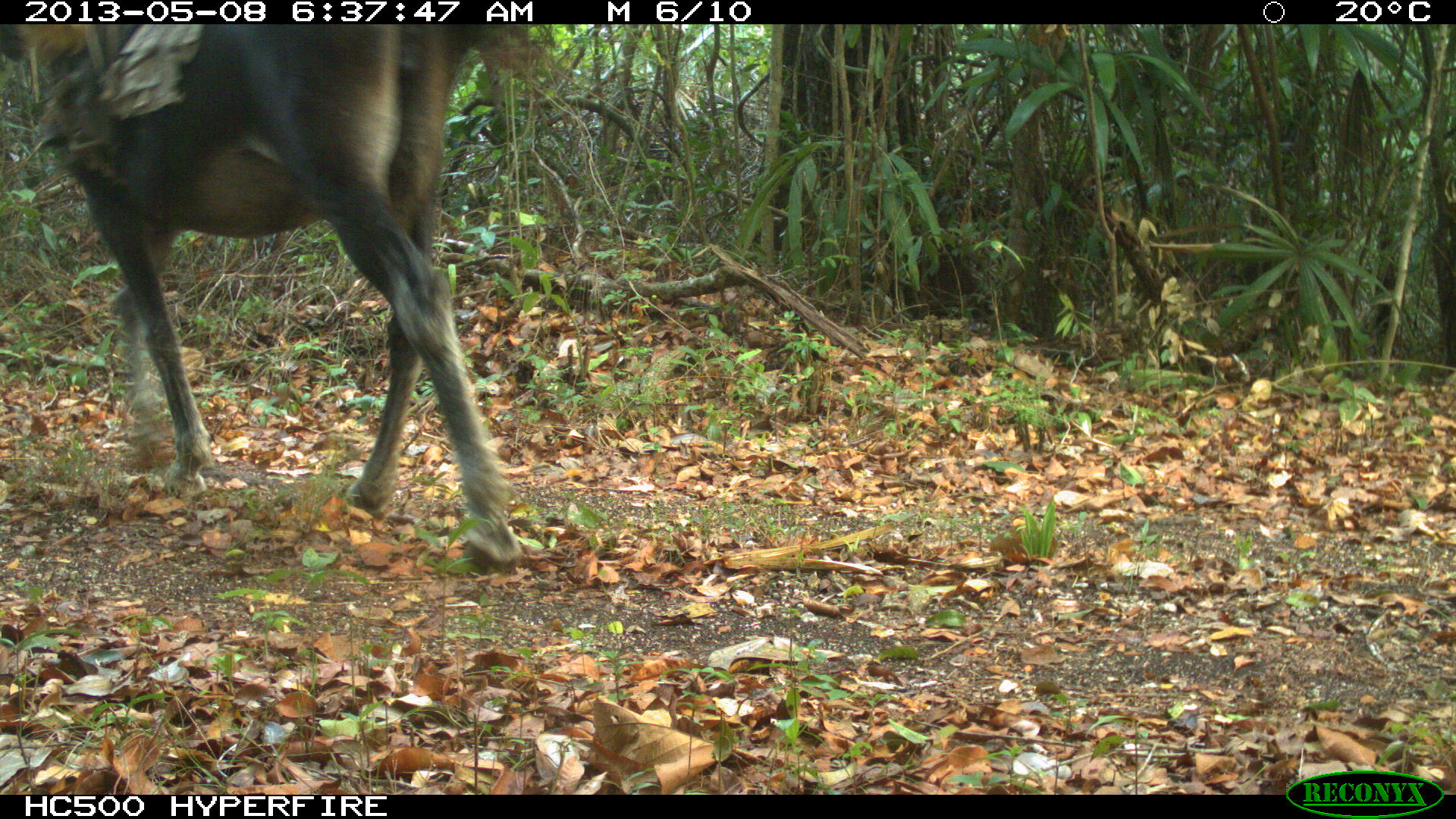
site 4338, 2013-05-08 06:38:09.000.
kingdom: Animalia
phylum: Chordata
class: Mammalia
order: Perissodactyla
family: Equidae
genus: Equus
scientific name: Equus ferus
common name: wild horse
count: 2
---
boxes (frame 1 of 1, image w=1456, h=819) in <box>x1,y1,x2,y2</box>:
equus ferus: <box>0,15,536,572</box>